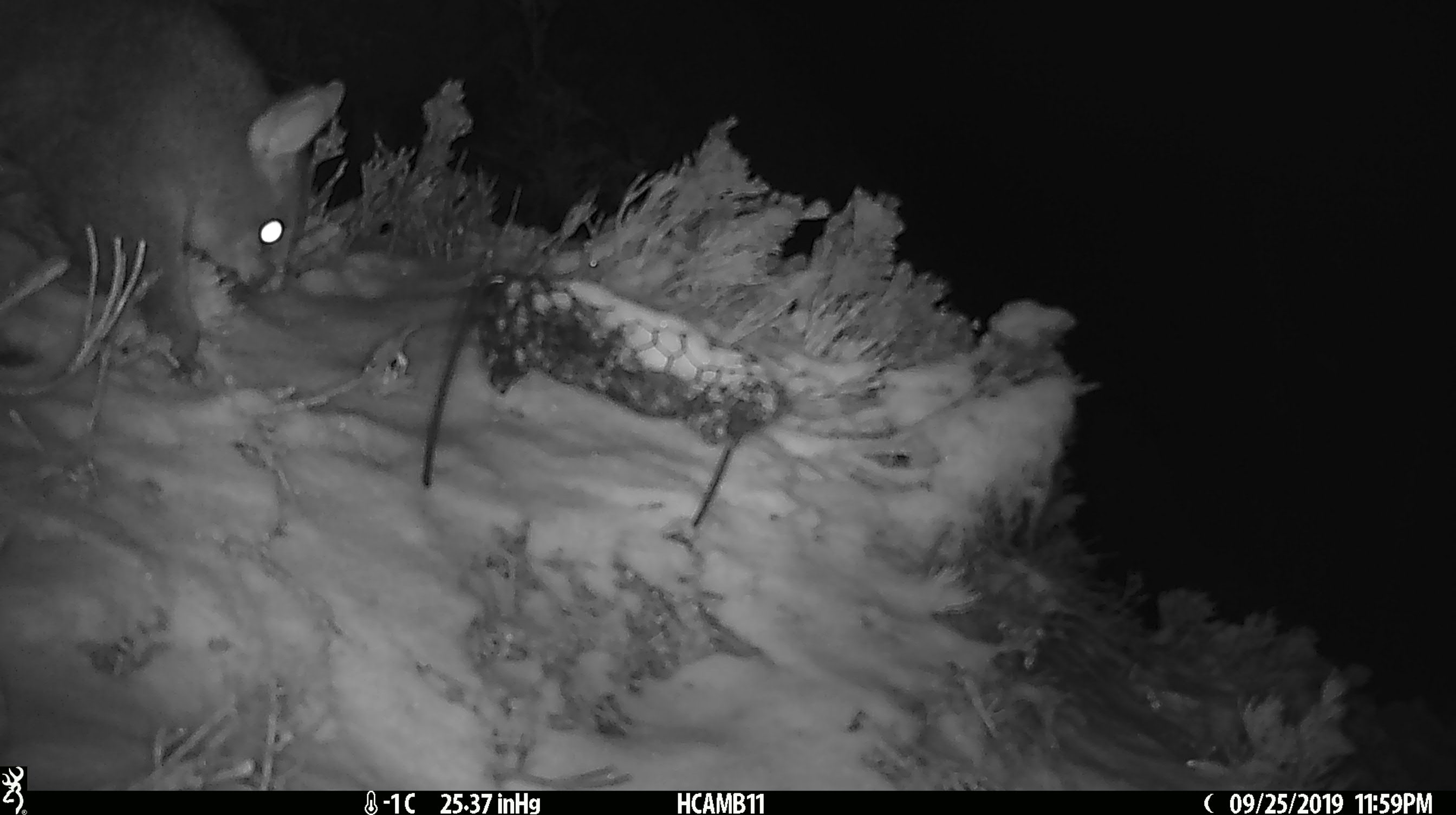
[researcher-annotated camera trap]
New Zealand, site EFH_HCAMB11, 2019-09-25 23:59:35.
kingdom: Animalia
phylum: Chordata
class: Mammalia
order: Diprotodontia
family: Phalangeridae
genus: Trichosurus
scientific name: Trichosurus vulpecula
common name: common brushtail possum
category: possum